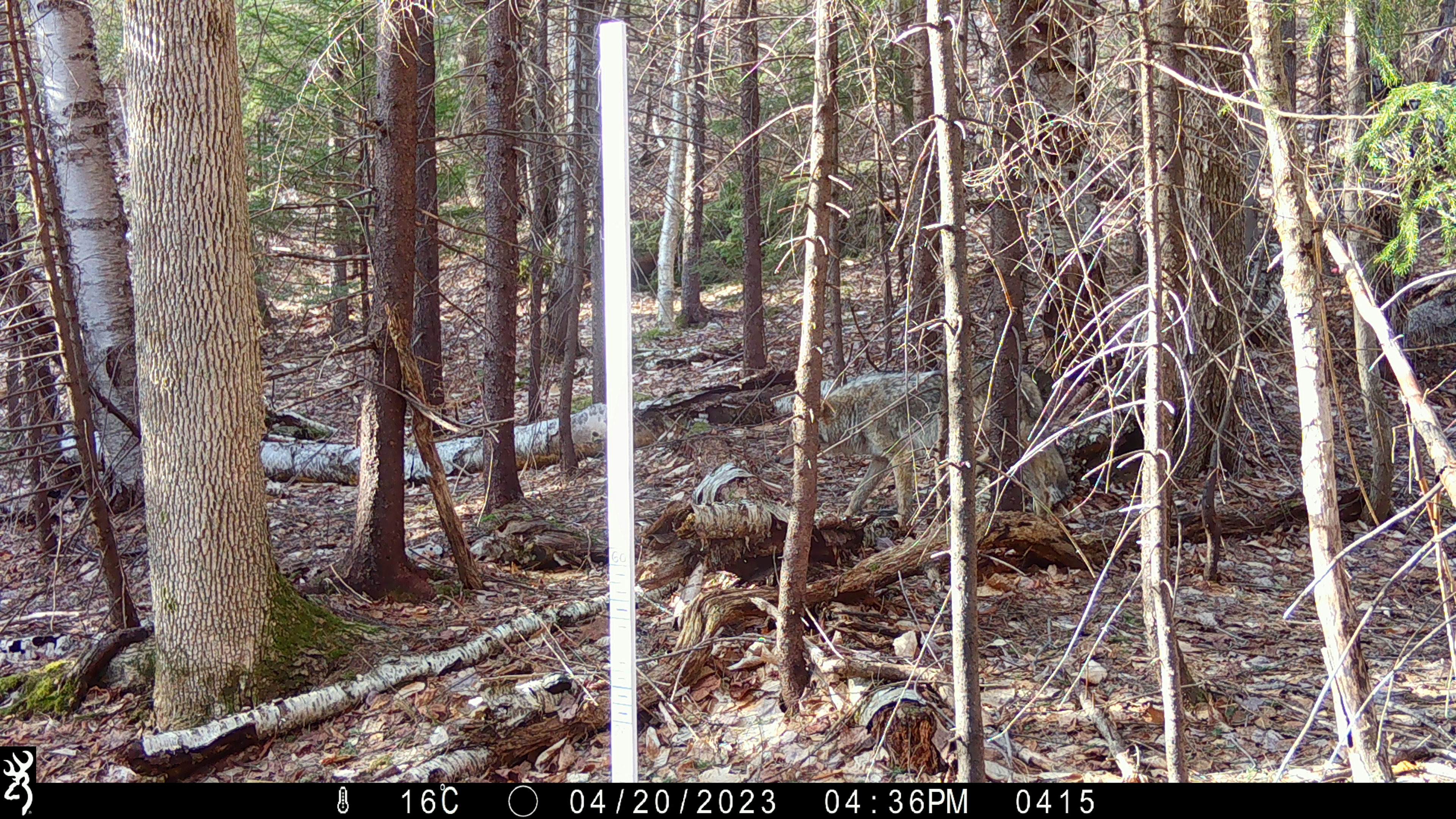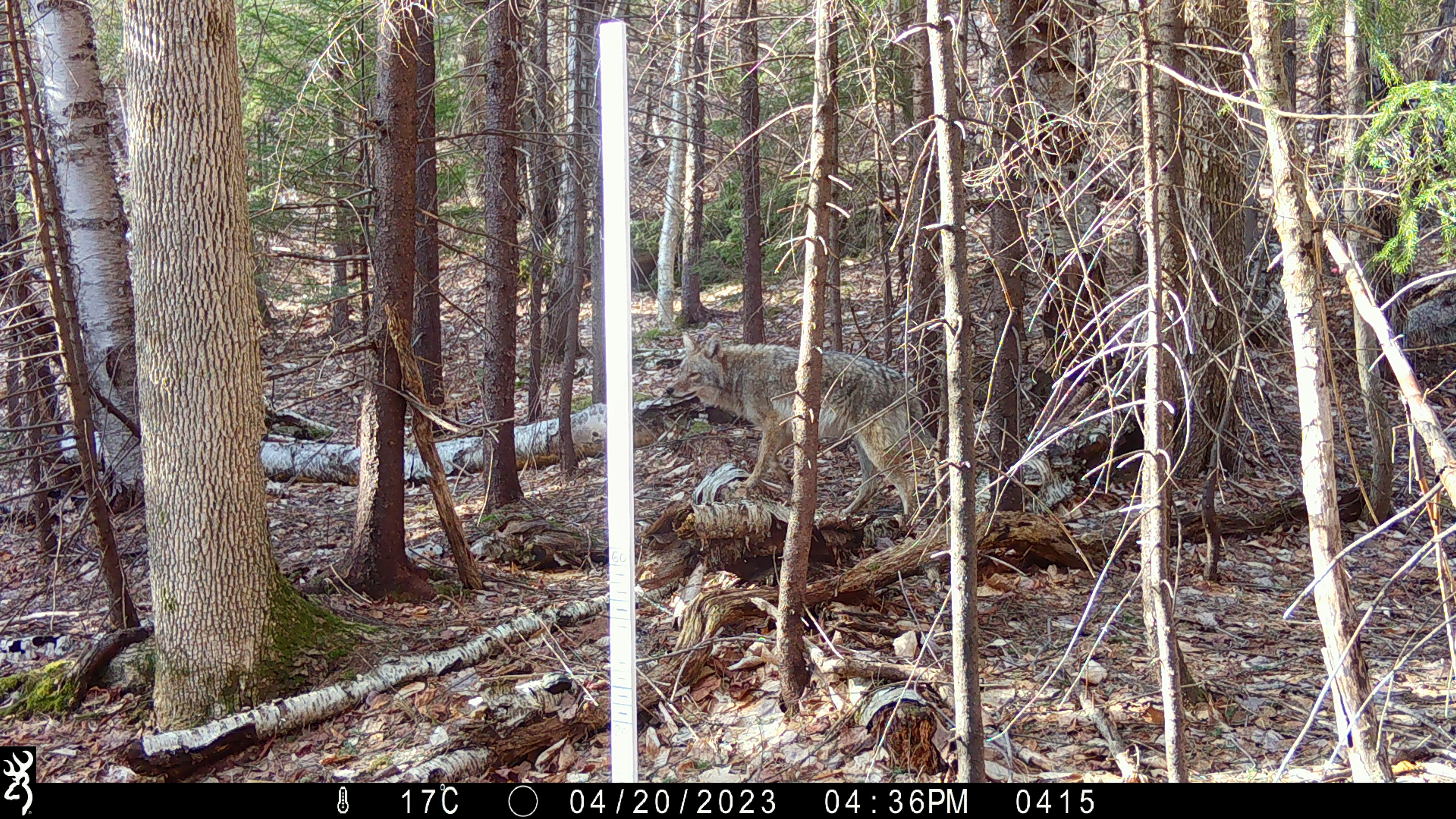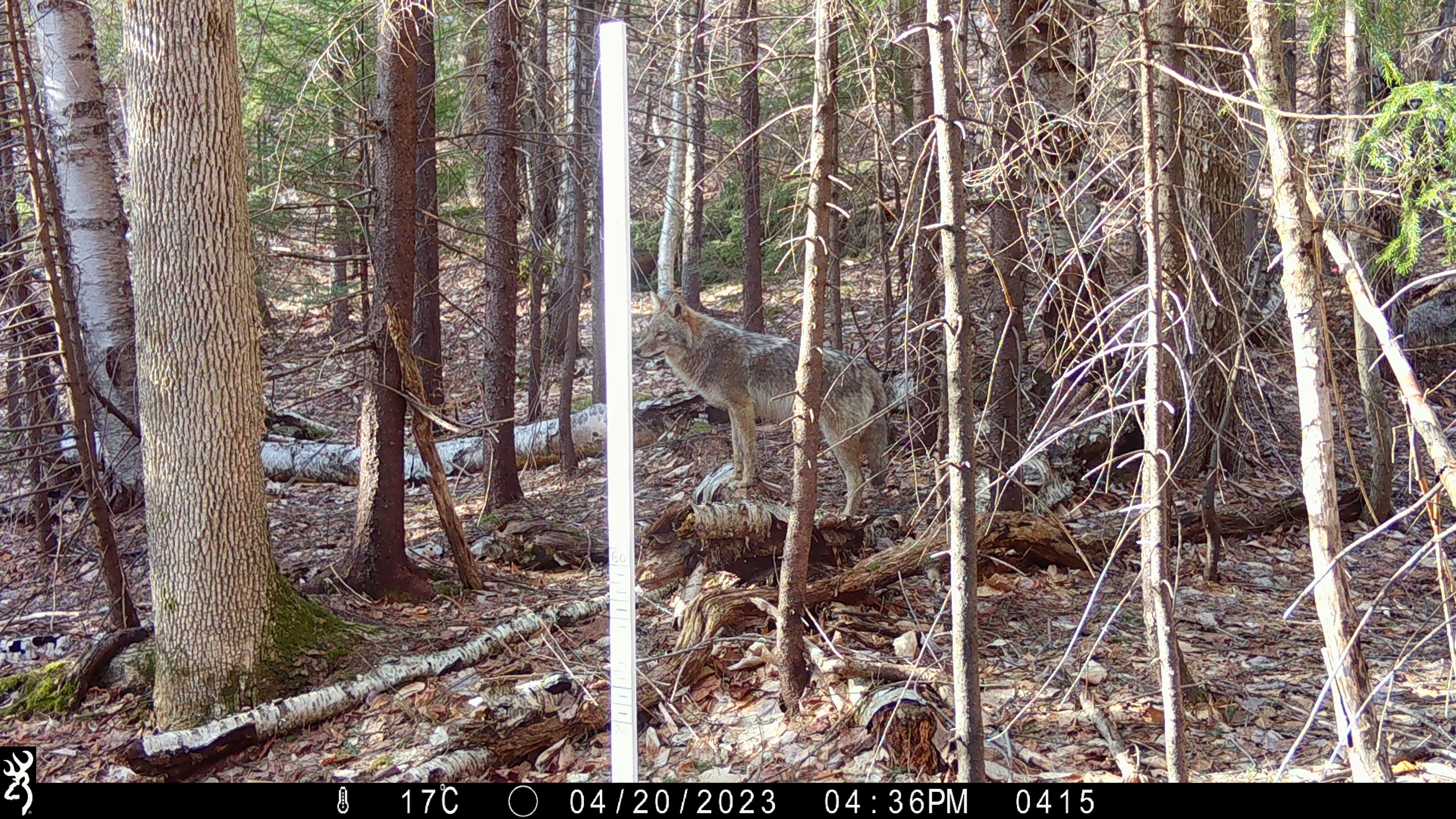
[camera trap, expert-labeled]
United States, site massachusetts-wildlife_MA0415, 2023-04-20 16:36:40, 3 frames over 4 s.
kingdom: Animalia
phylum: Chordata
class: Mammalia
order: Carnivora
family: Canidae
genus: Canis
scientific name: Canis latrans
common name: coyote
Coyote (Canis latrans).